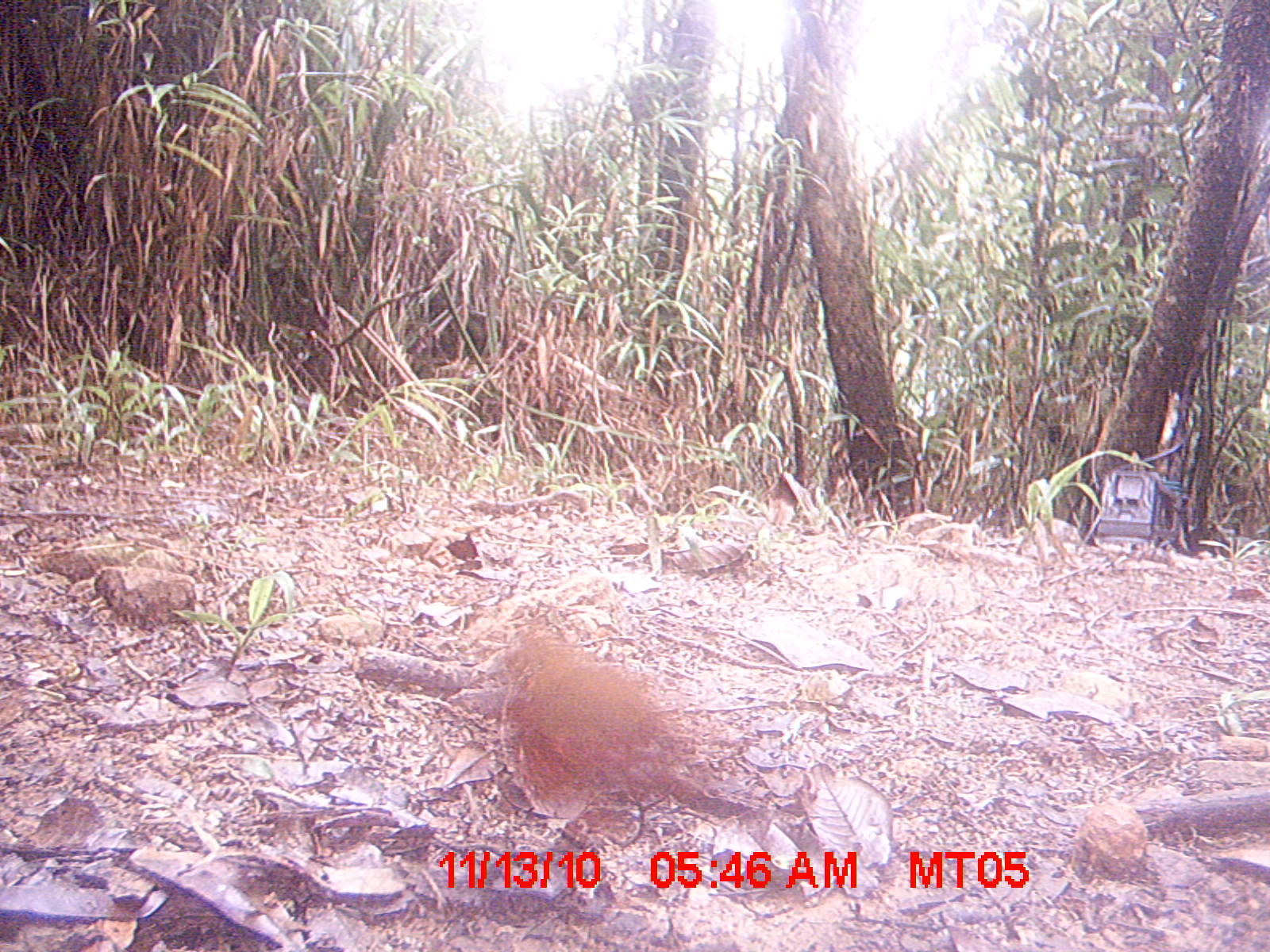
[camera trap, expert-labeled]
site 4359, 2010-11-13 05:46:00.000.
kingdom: Animalia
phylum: Chordata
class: Aves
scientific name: Aves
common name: bird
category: unknown bird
Unknown bird (bird) (Aves), count 1.